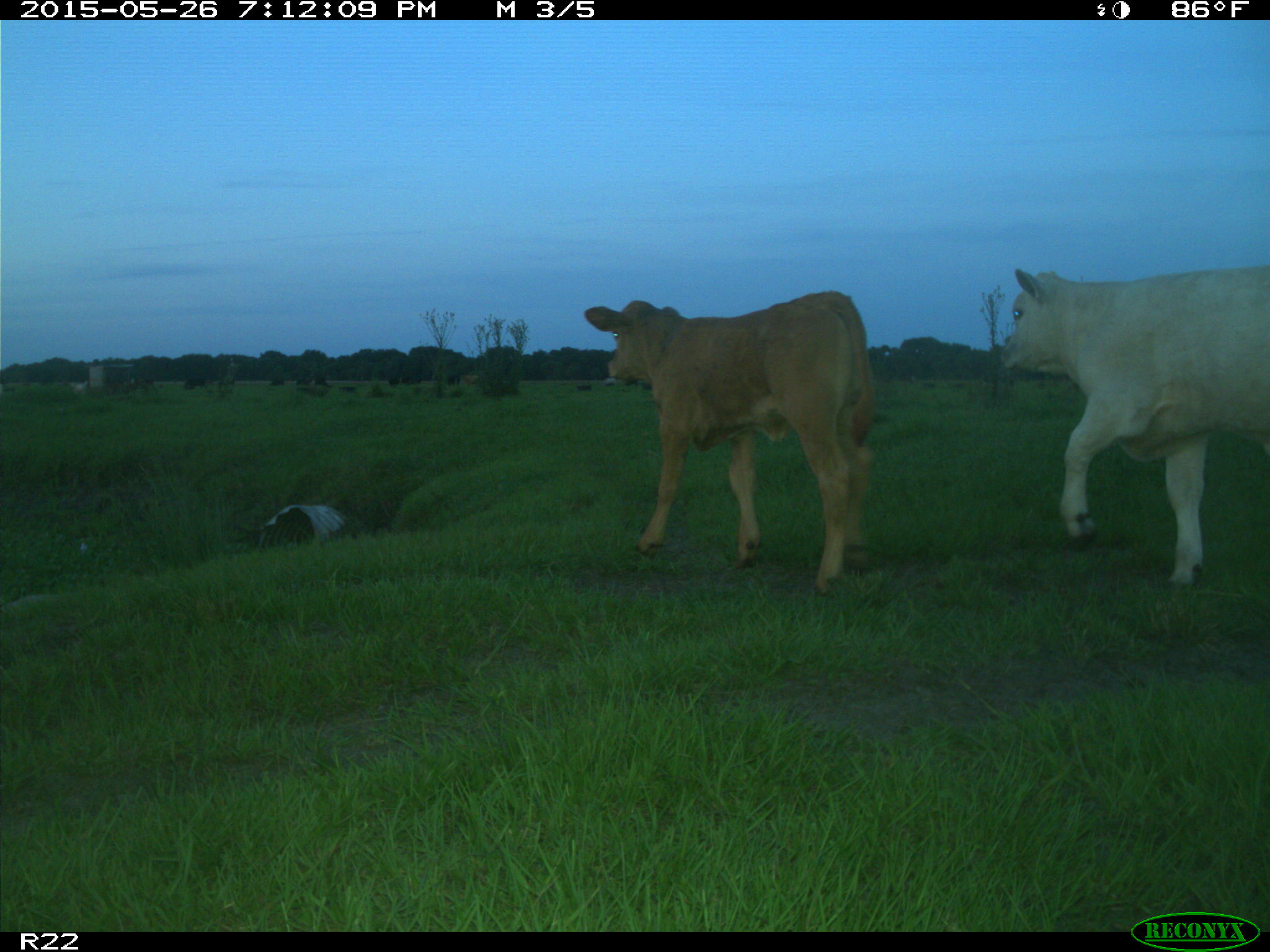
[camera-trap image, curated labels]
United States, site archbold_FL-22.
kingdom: Animalia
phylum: Chordata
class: Mammalia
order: Artiodactyla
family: Bovidae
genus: Bos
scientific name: Bos taurus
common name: domestic cow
Bos taurus (domestic cow).